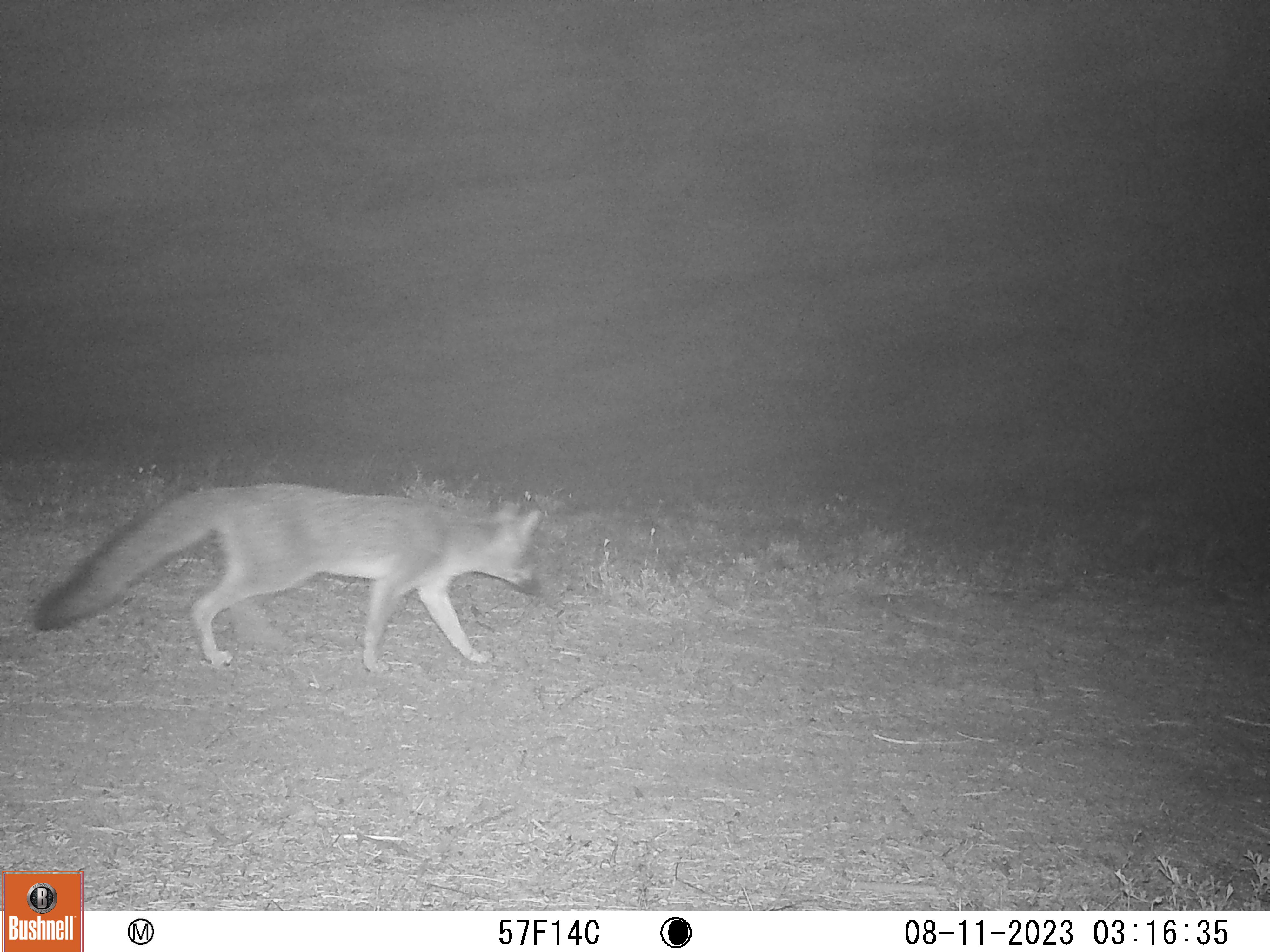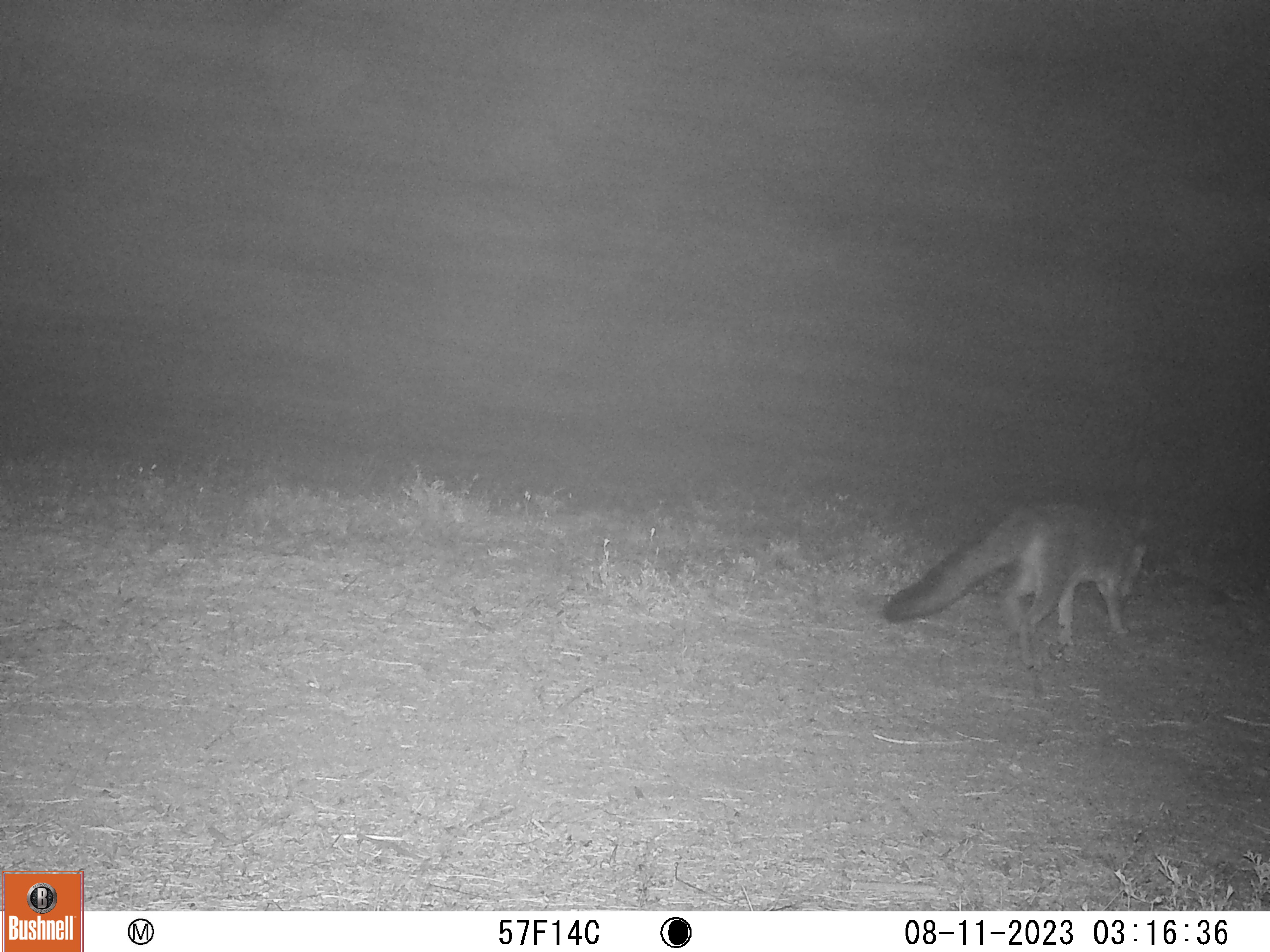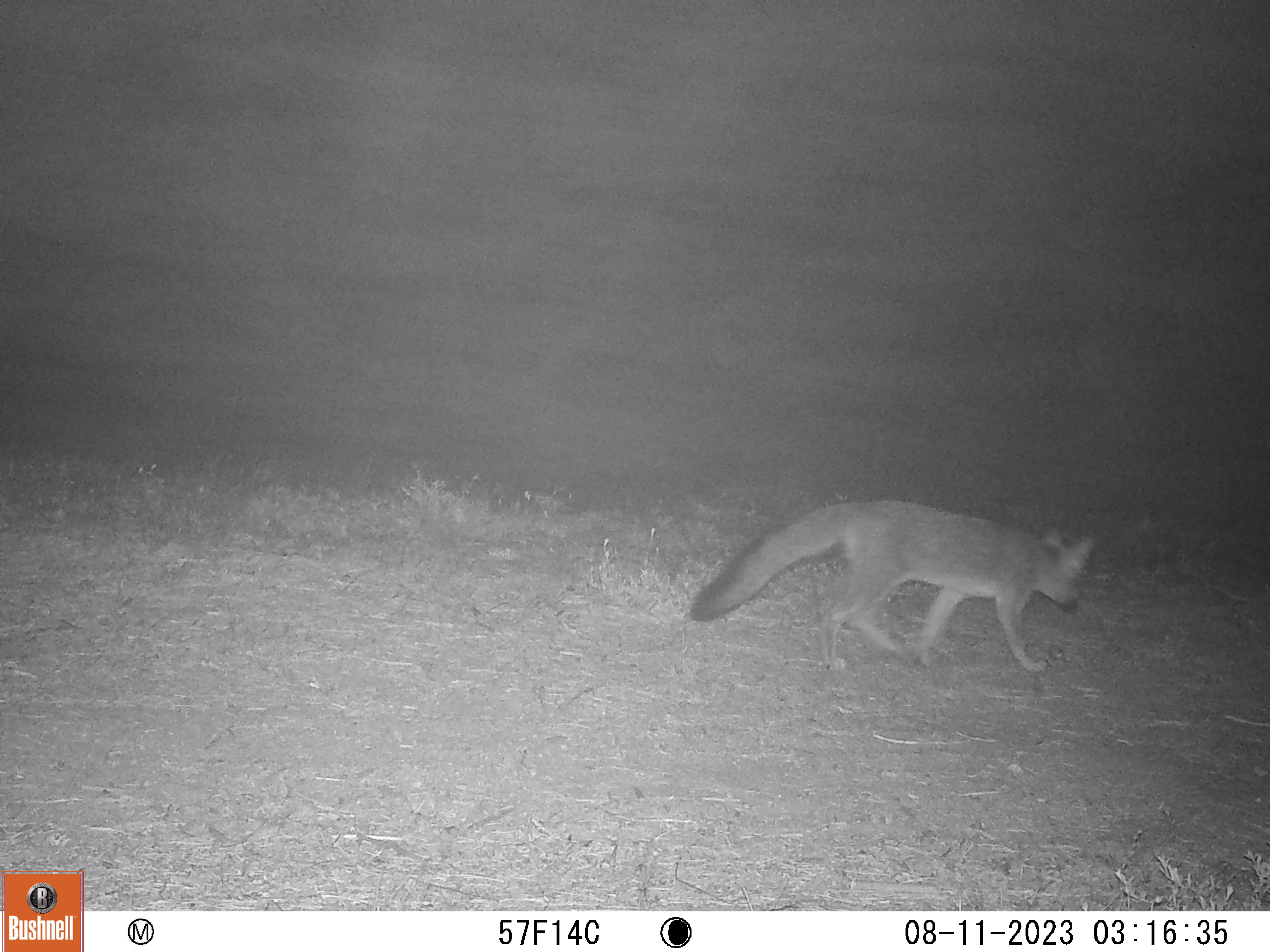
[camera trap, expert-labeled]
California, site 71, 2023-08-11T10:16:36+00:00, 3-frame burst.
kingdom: Animalia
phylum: Chordata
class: Mammalia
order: Carnivora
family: Canidae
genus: Urocyon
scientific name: Urocyon cinereoargenteus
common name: gray fox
Gray fox (Urocyon cinereoargenteus).